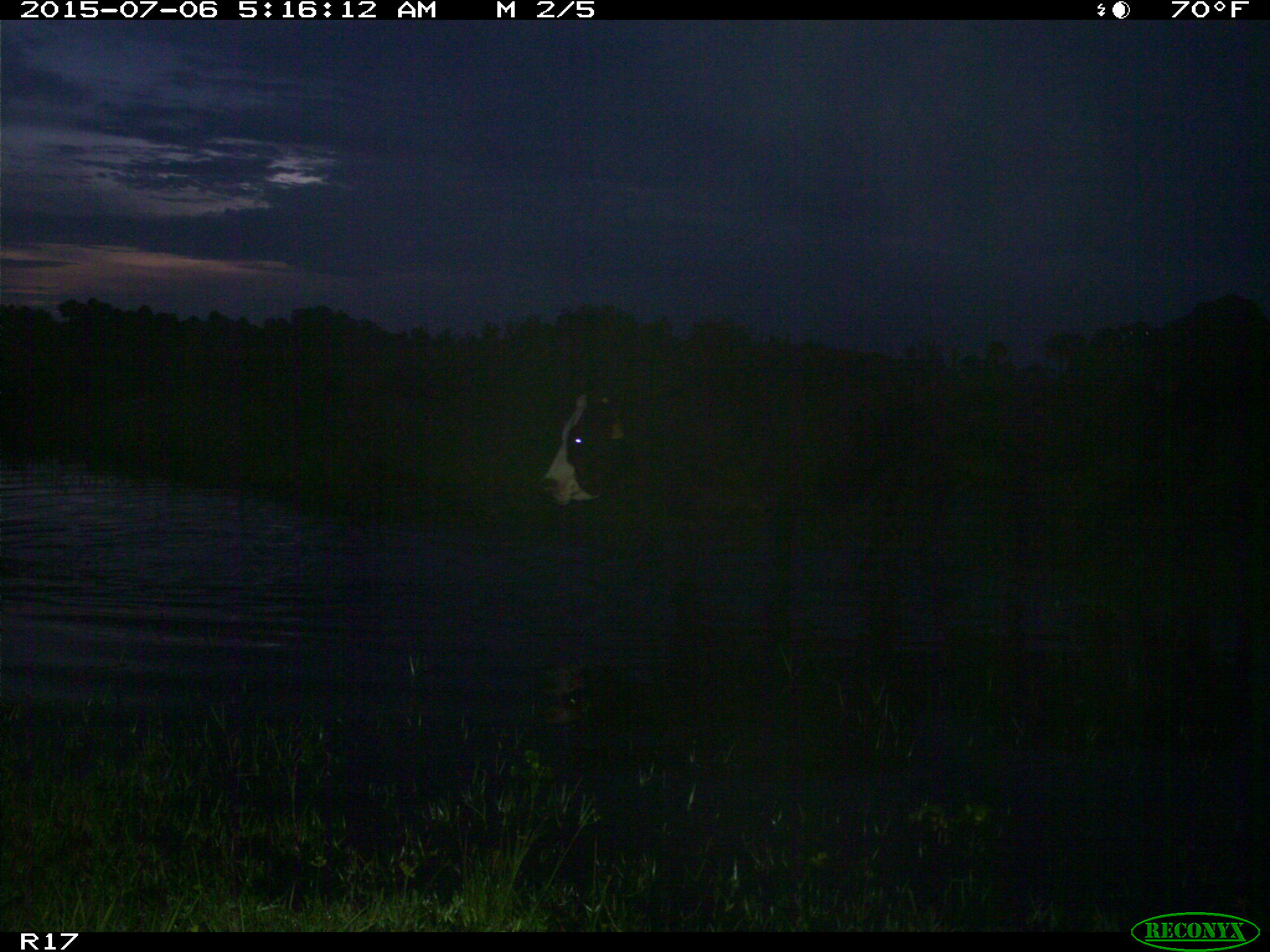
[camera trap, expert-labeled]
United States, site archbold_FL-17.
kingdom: Animalia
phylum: Chordata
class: Mammalia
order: Artiodactyla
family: Bovidae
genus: Bos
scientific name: Bos taurus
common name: domestic cow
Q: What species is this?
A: Bos taurus (domestic cow).